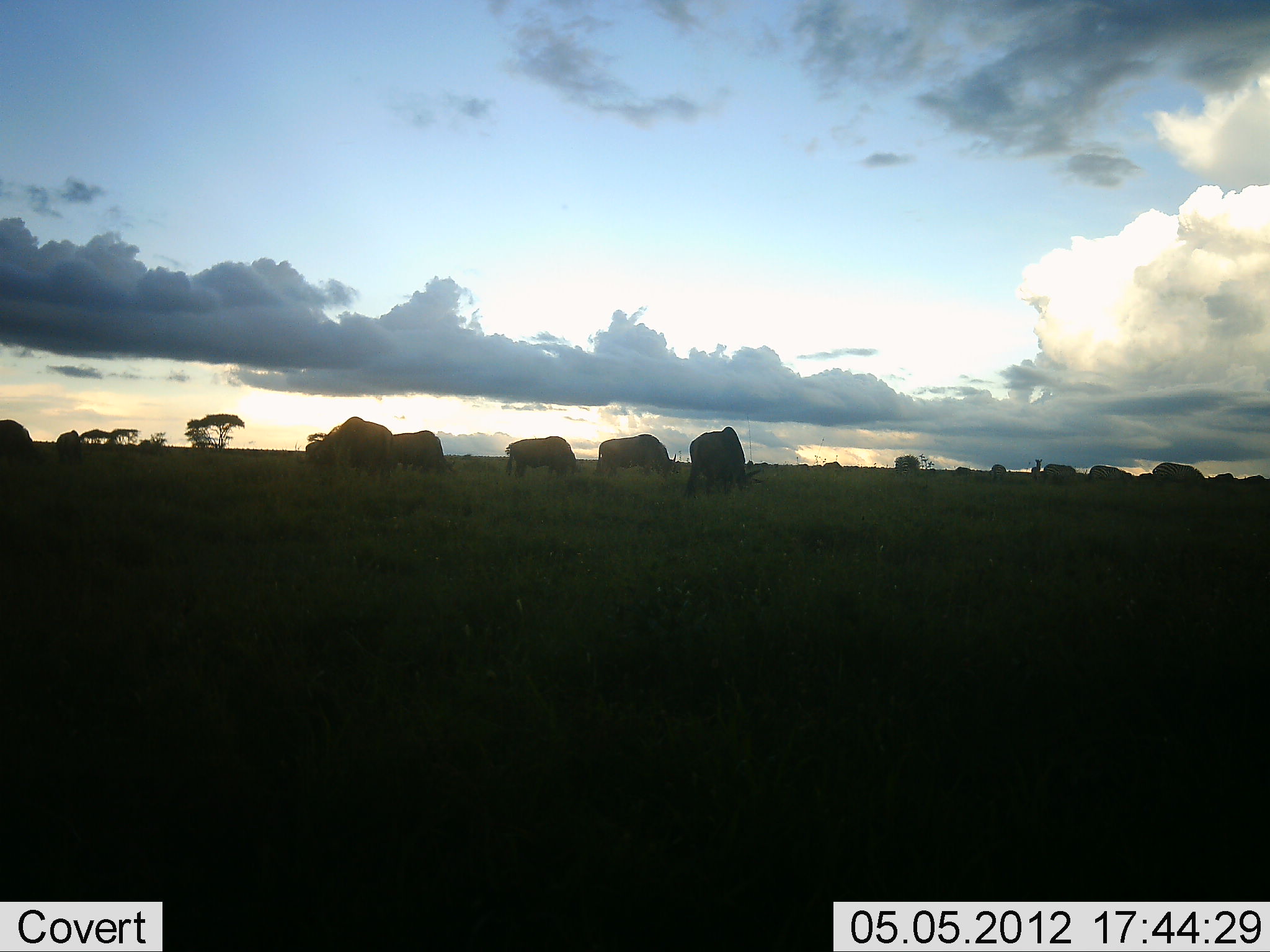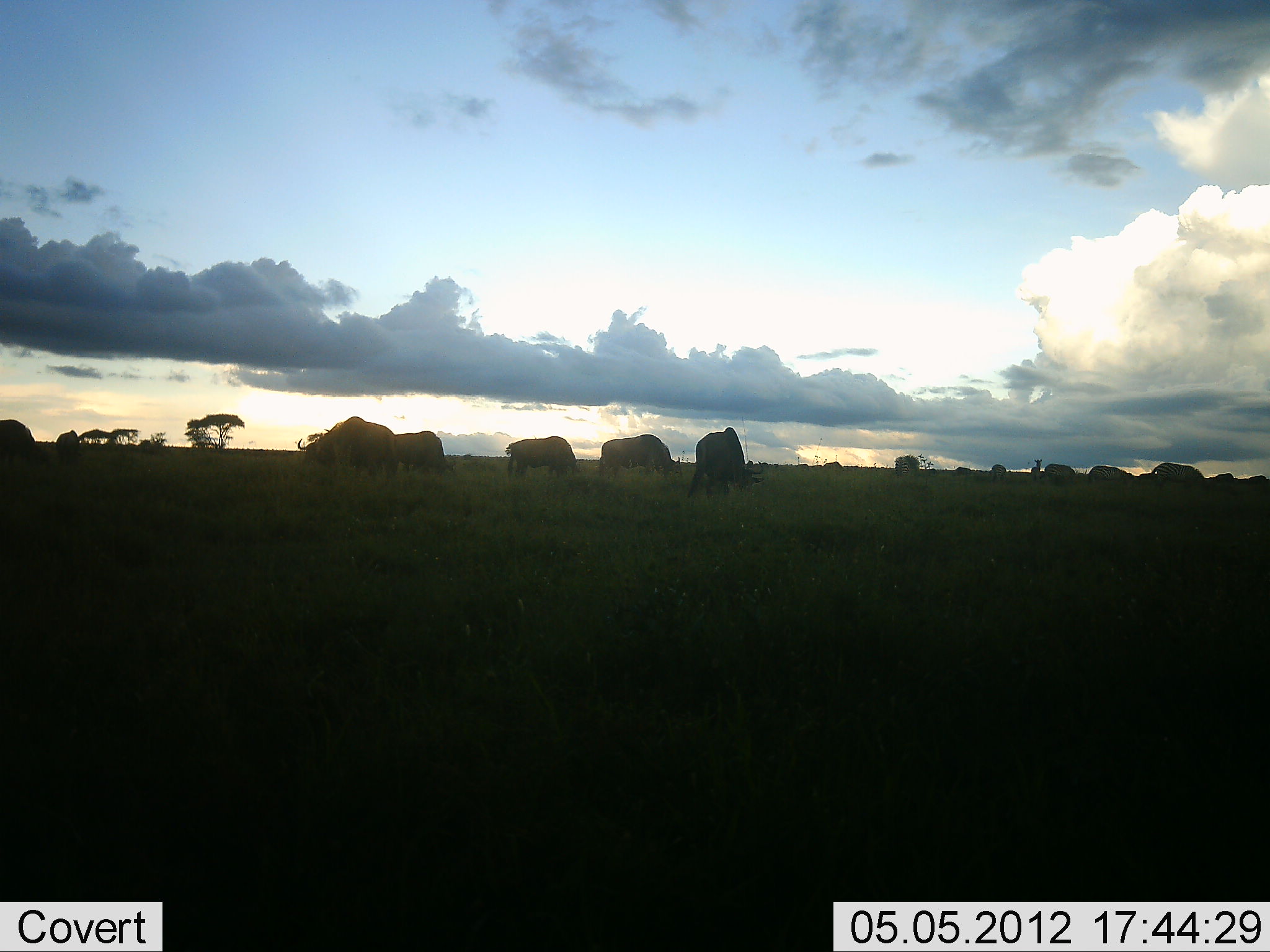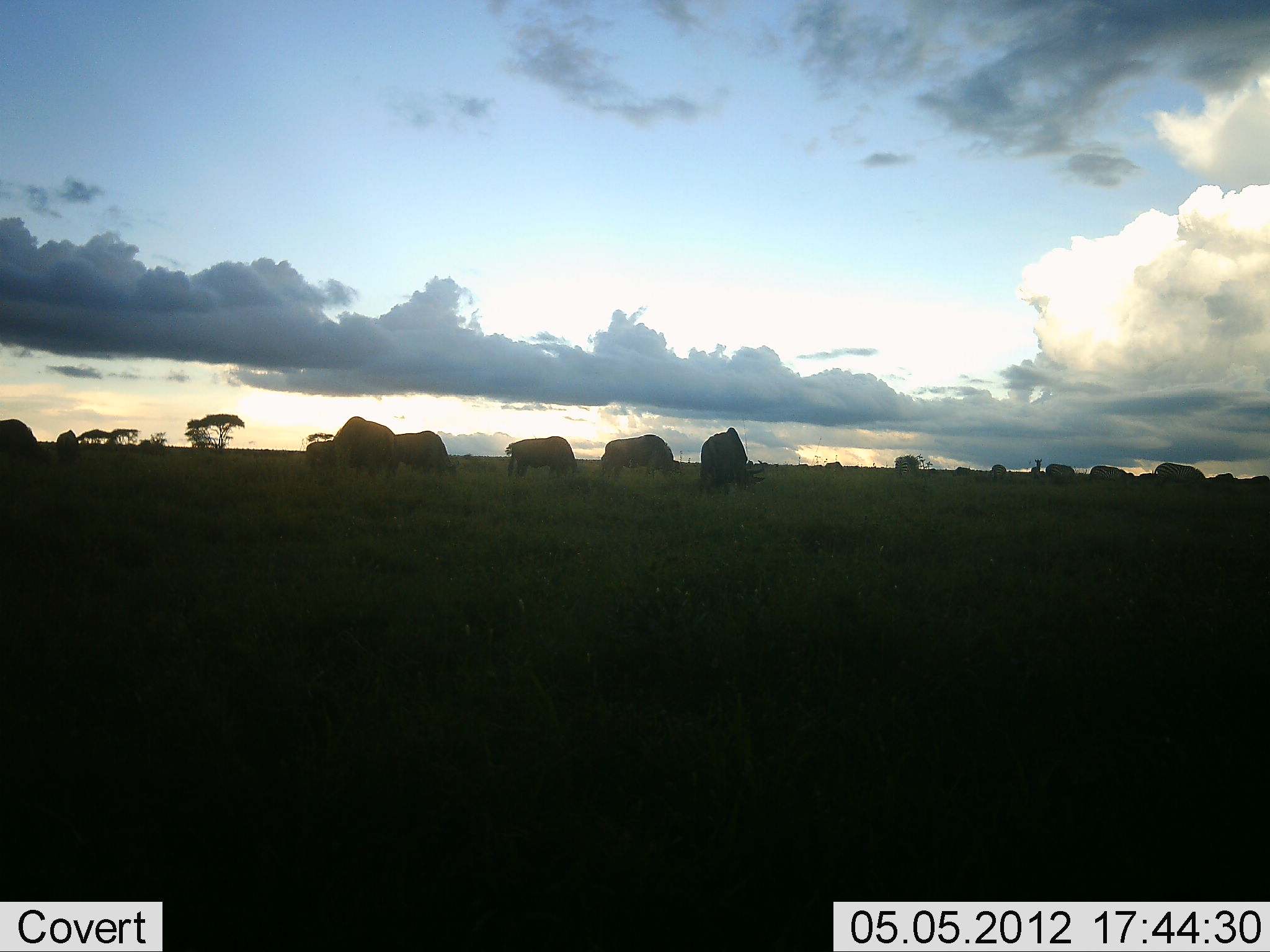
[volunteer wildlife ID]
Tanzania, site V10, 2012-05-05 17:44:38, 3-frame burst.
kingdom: Animalia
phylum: Chordata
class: Mammalia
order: Artiodactyla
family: Bovidae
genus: Connochaetes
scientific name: Connochaetes taurinus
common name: blue wildebeest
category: wildebeest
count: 11-50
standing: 25%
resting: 0%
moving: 8%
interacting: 0%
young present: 0%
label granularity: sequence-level